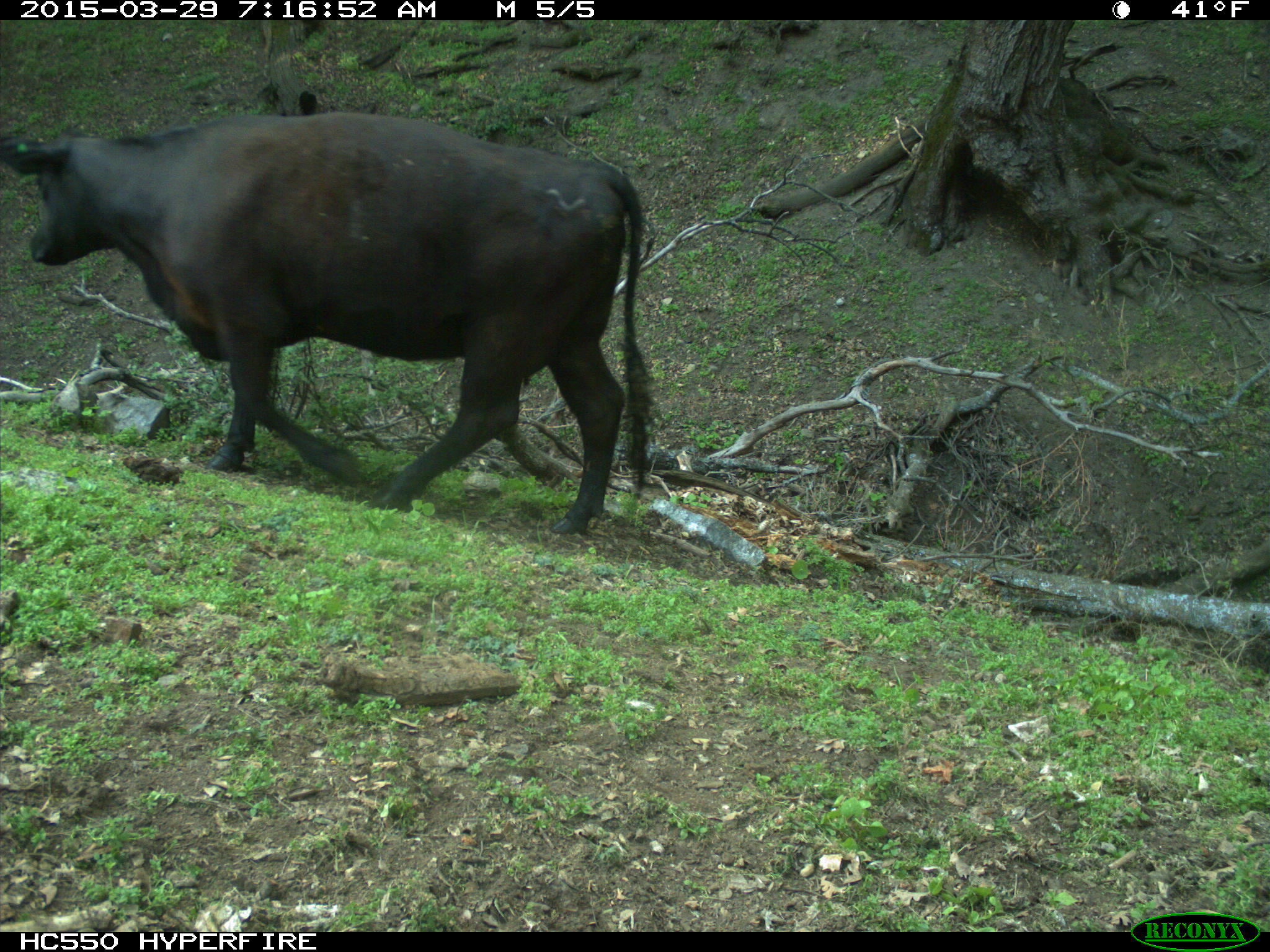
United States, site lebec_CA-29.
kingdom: Animalia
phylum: Chordata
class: Mammalia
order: Artiodactyla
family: Bovidae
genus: Bos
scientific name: Bos taurus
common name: domestic cow